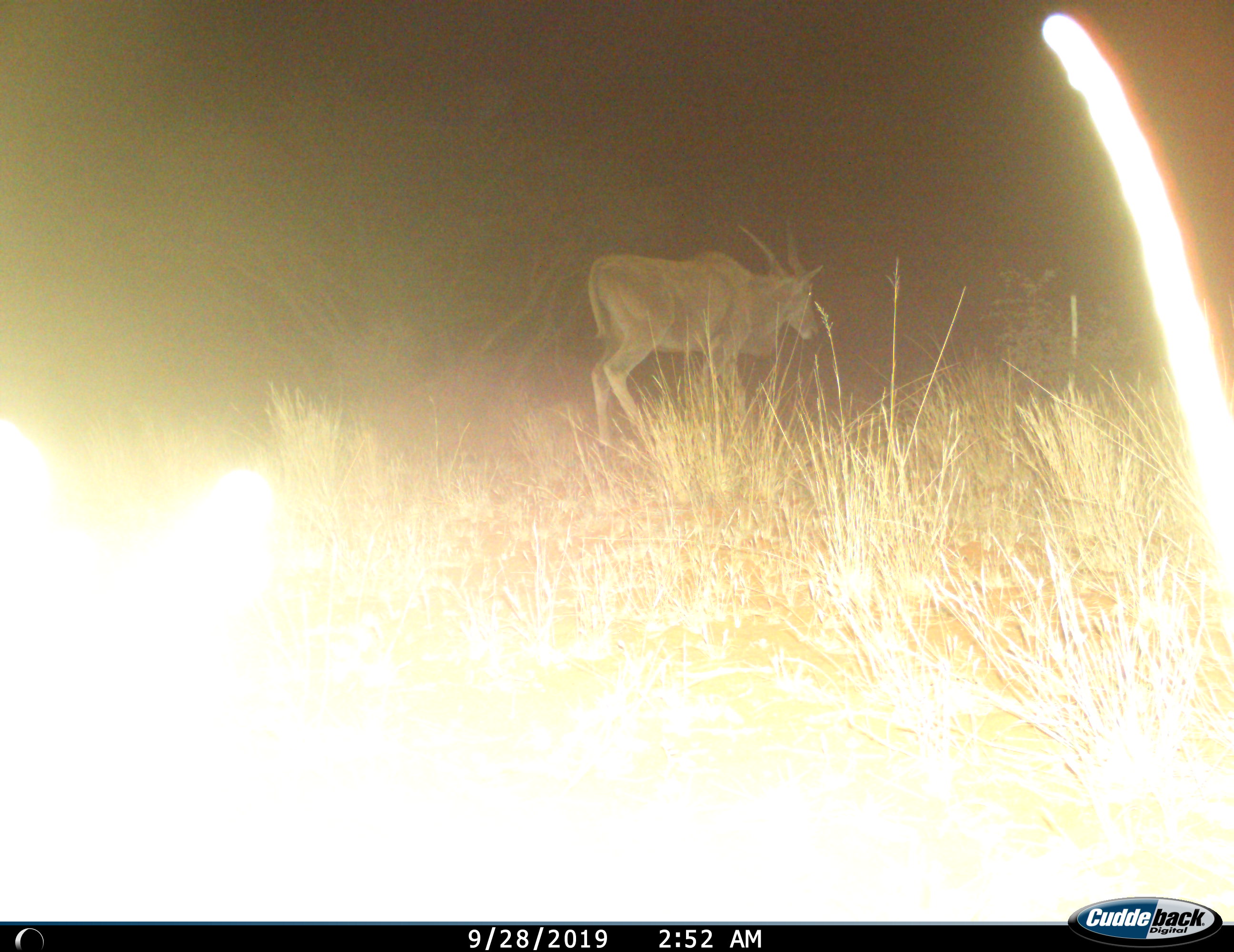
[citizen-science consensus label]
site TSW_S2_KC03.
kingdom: Animalia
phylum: Chordata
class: Mammalia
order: Artiodactyla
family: Bovidae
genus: Tragelaphus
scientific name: Tragelaphus oryx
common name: eland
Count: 1.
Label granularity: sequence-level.